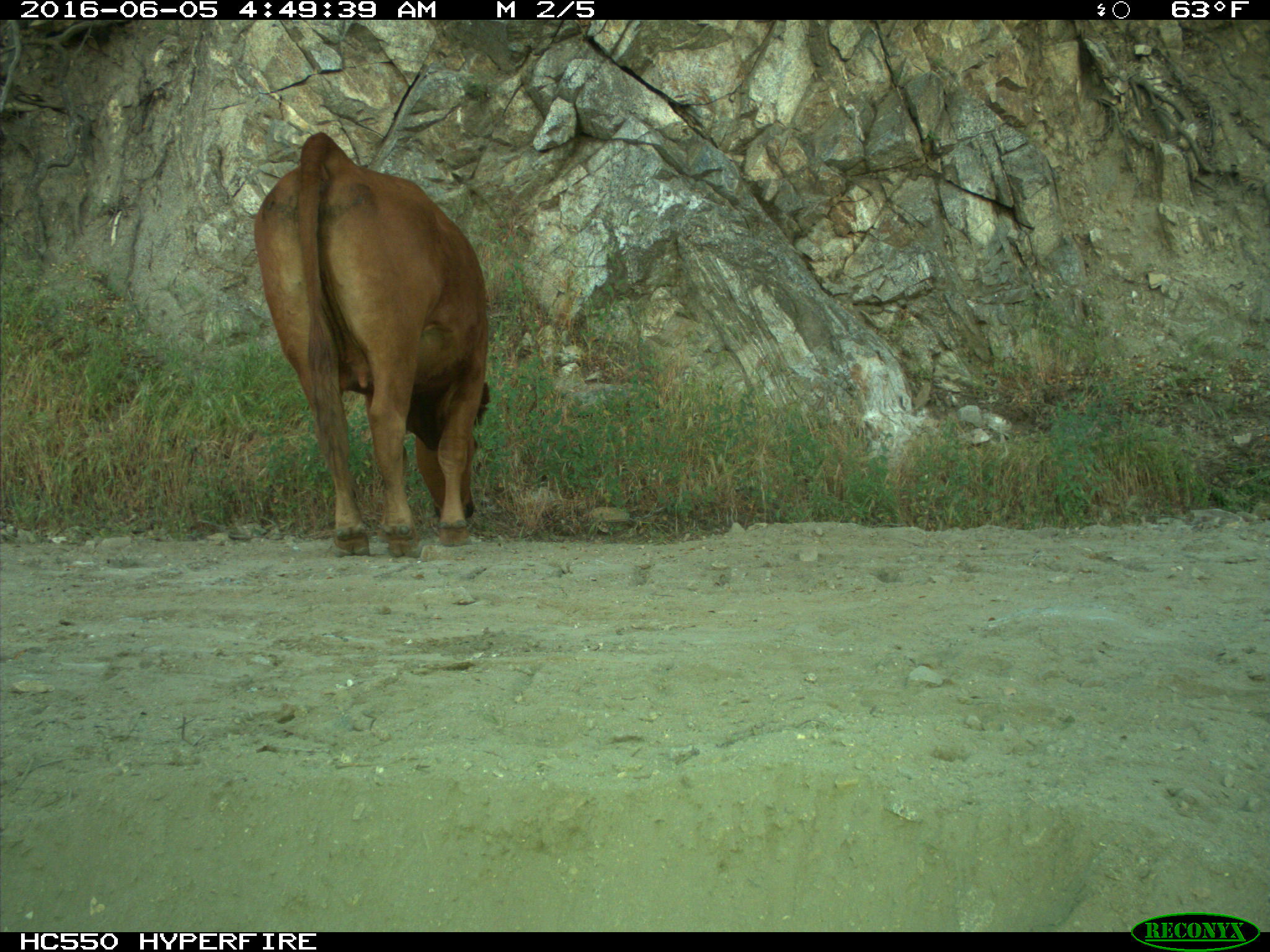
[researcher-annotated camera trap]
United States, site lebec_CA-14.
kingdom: Animalia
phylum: Chordata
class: Mammalia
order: Artiodactyla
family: Bovidae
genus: Bos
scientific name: Bos taurus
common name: domestic cow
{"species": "Bos taurus (domestic cow)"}